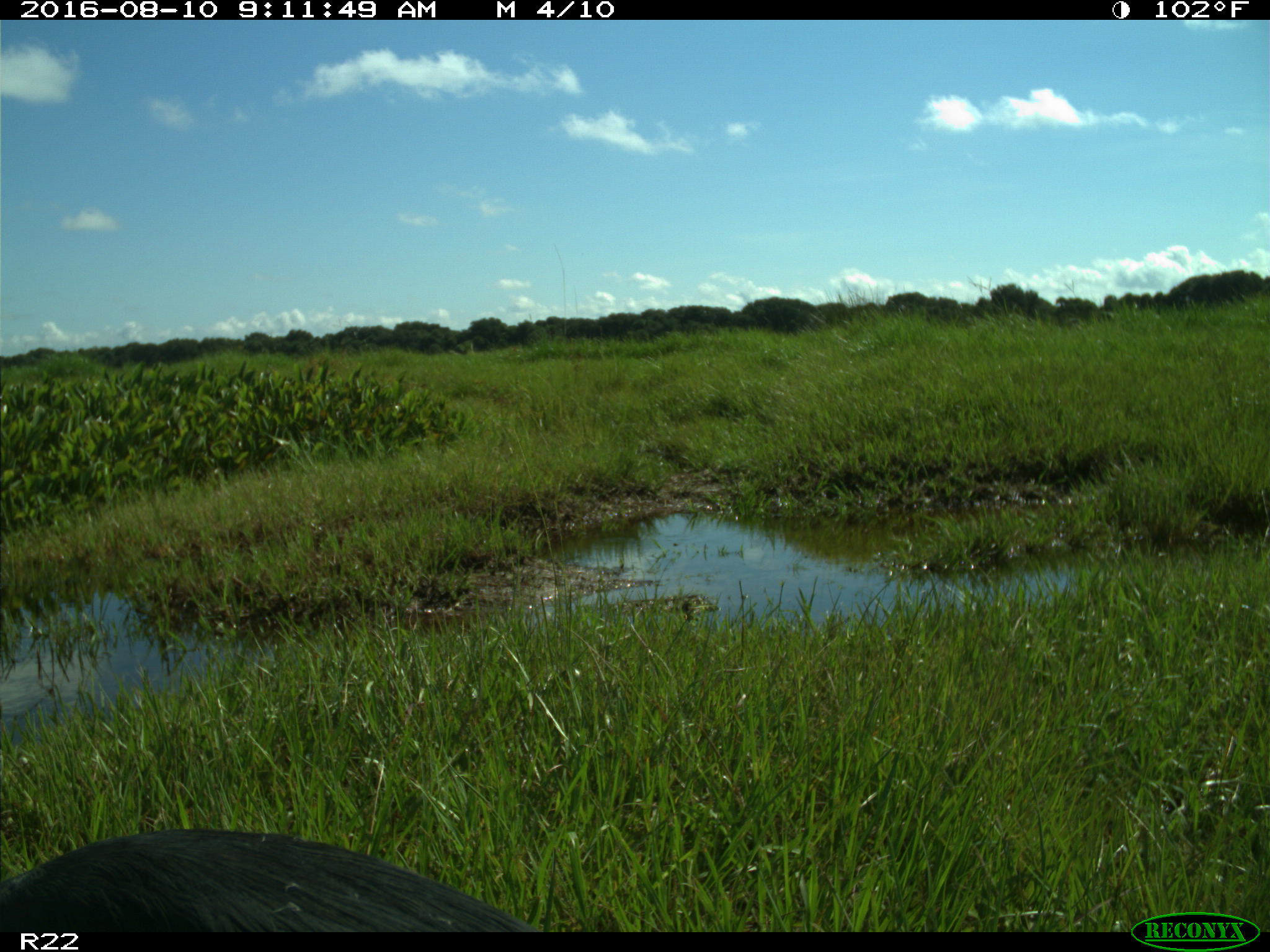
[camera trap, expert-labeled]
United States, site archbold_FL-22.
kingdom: Animalia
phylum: Chordata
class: Aves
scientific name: Aves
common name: birds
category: unidentified bird